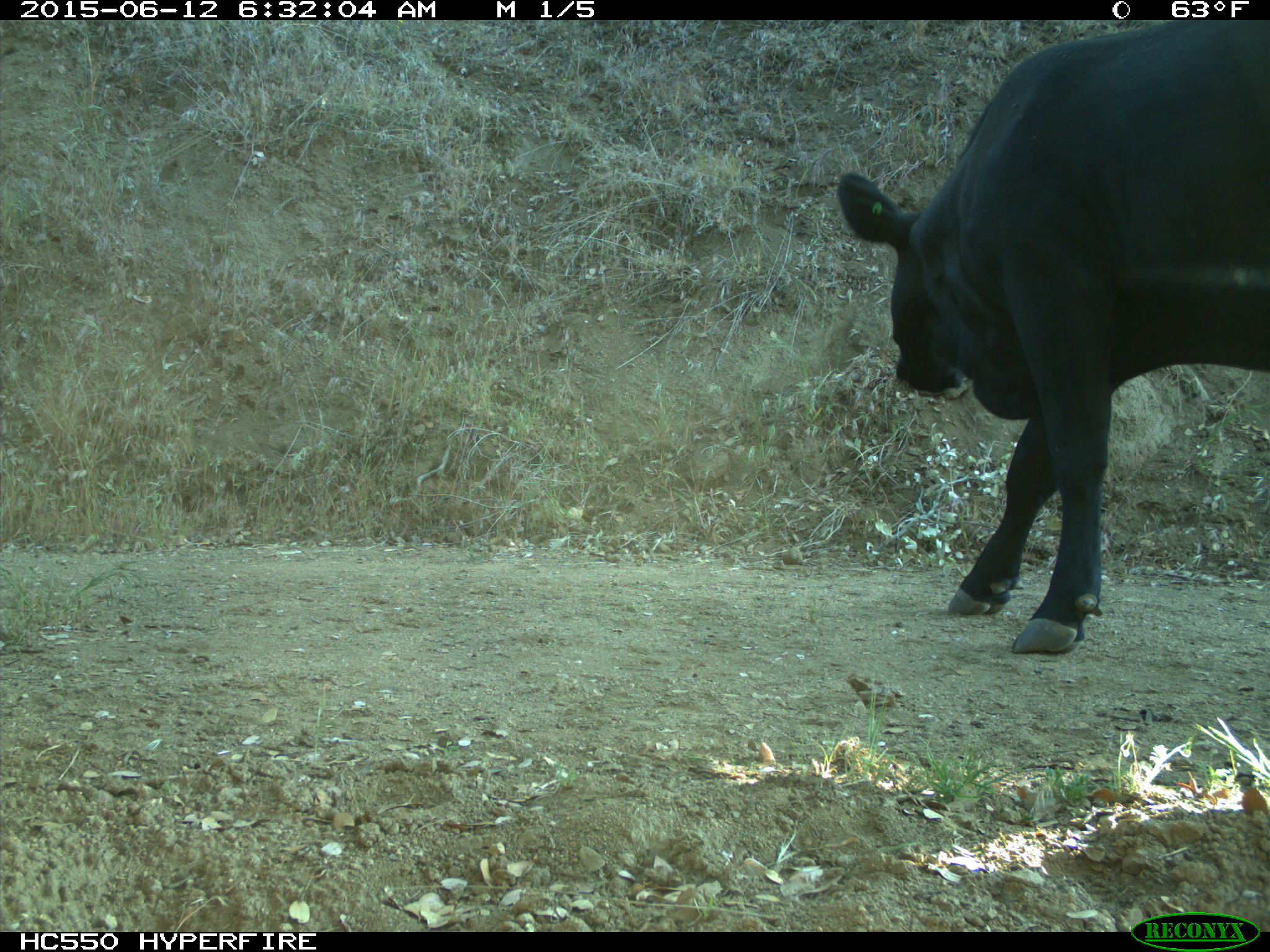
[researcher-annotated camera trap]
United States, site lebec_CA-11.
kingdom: Animalia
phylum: Chordata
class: Mammalia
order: Artiodactyla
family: Bovidae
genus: Bos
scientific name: Bos taurus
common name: domestic cow